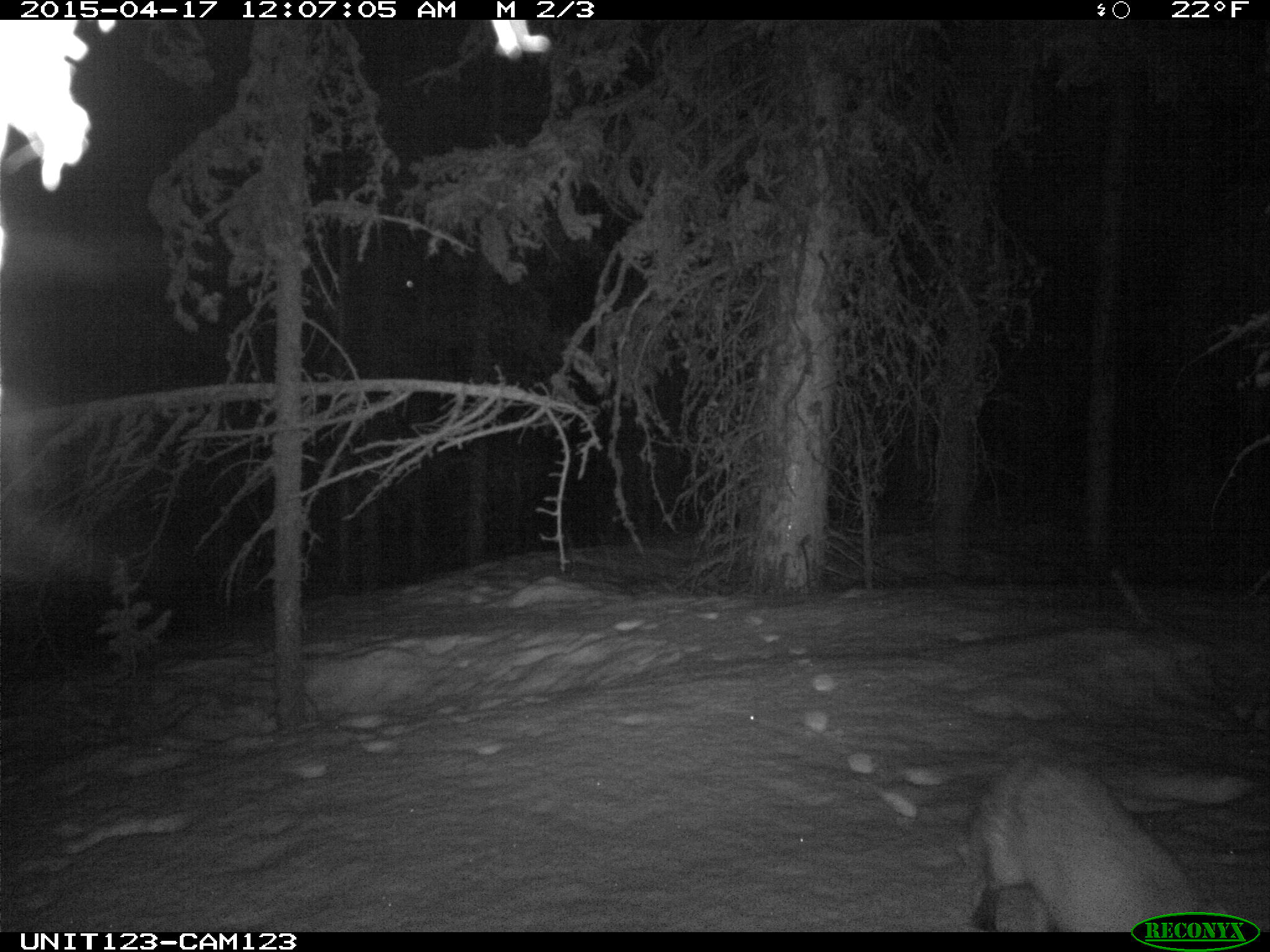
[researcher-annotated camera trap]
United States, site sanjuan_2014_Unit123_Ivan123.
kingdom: Animalia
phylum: Chordata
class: Mammalia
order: Carnivora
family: Canidae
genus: Vulpes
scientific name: Vulpes vulpes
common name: red fox